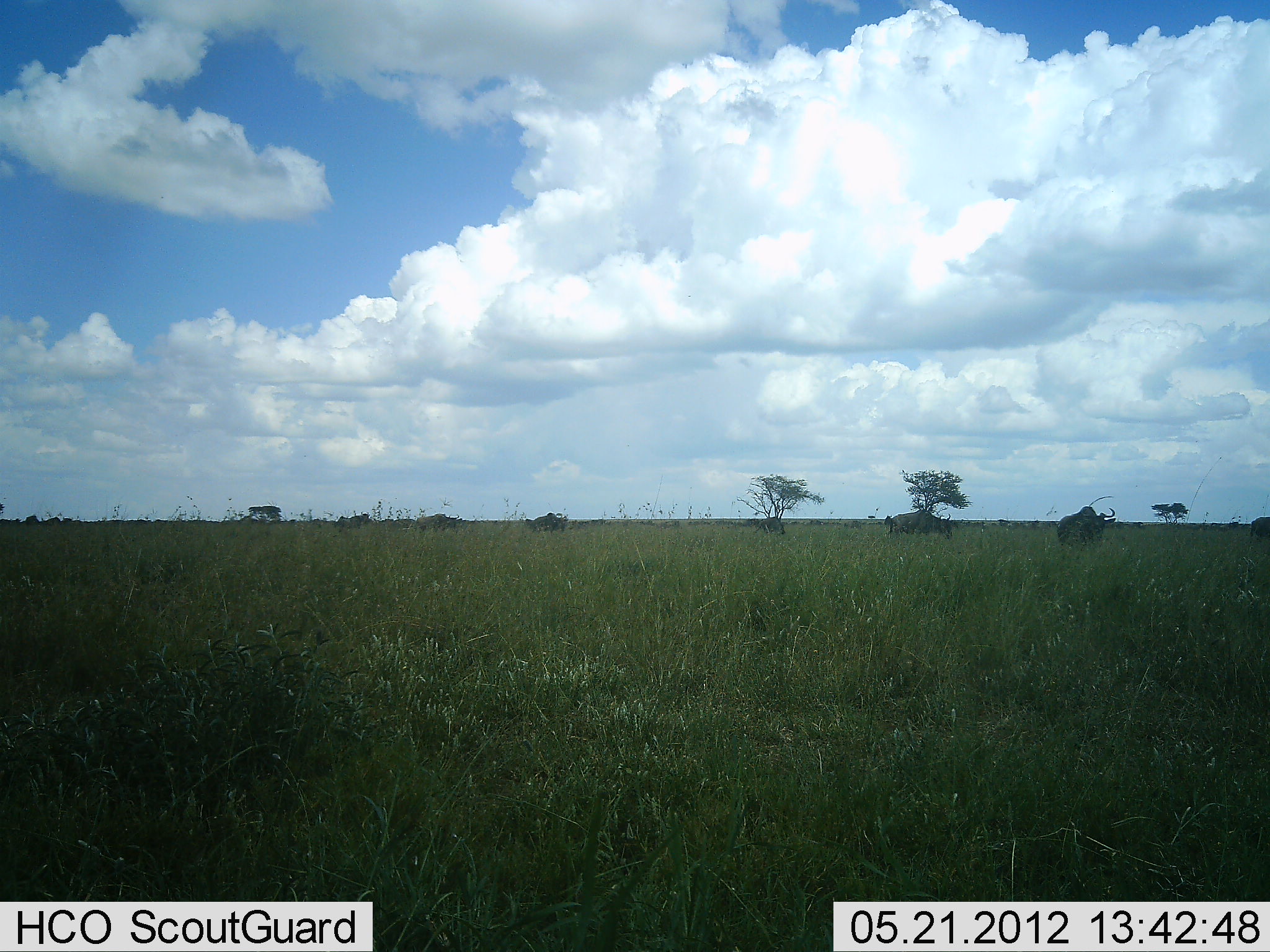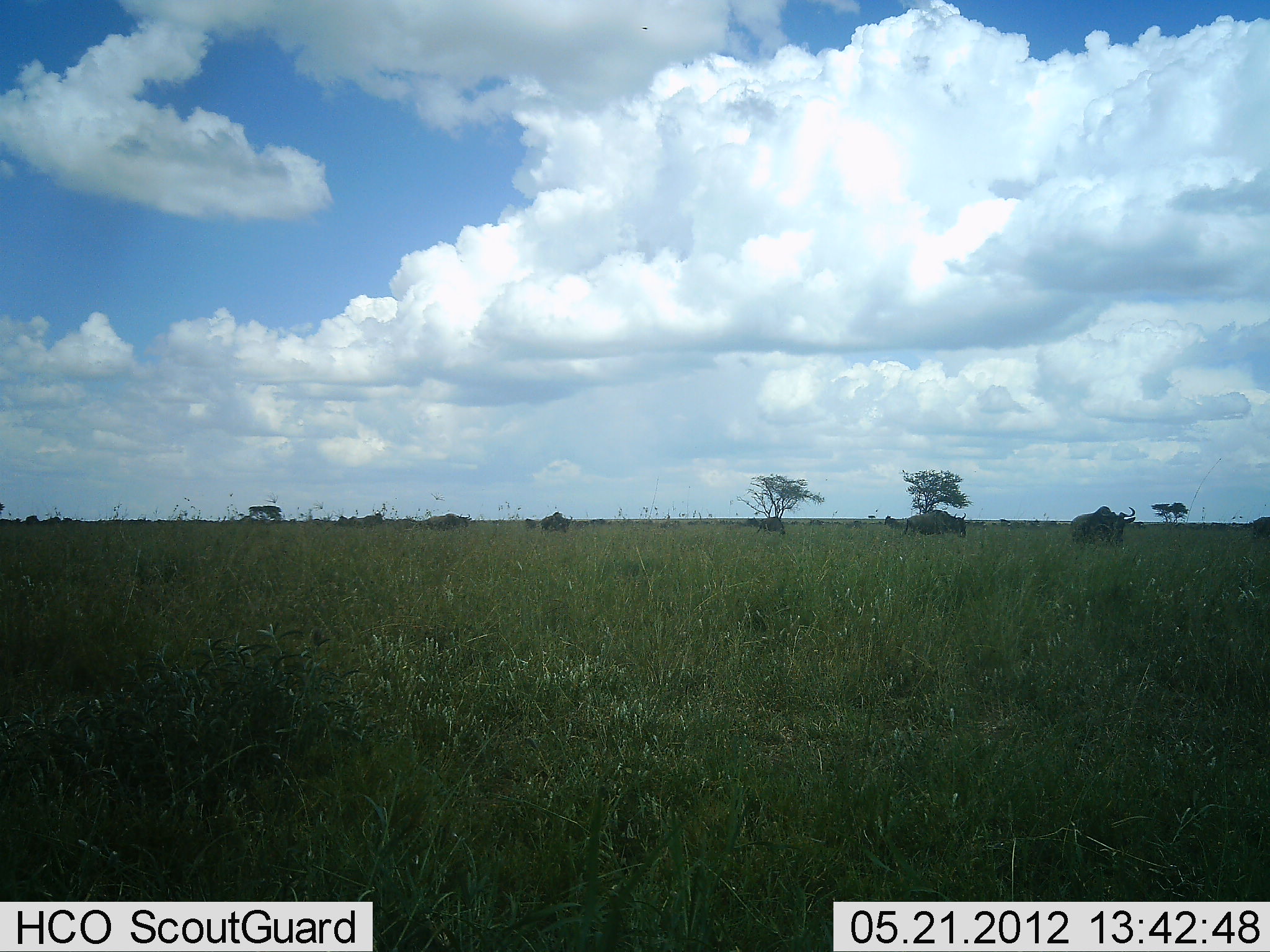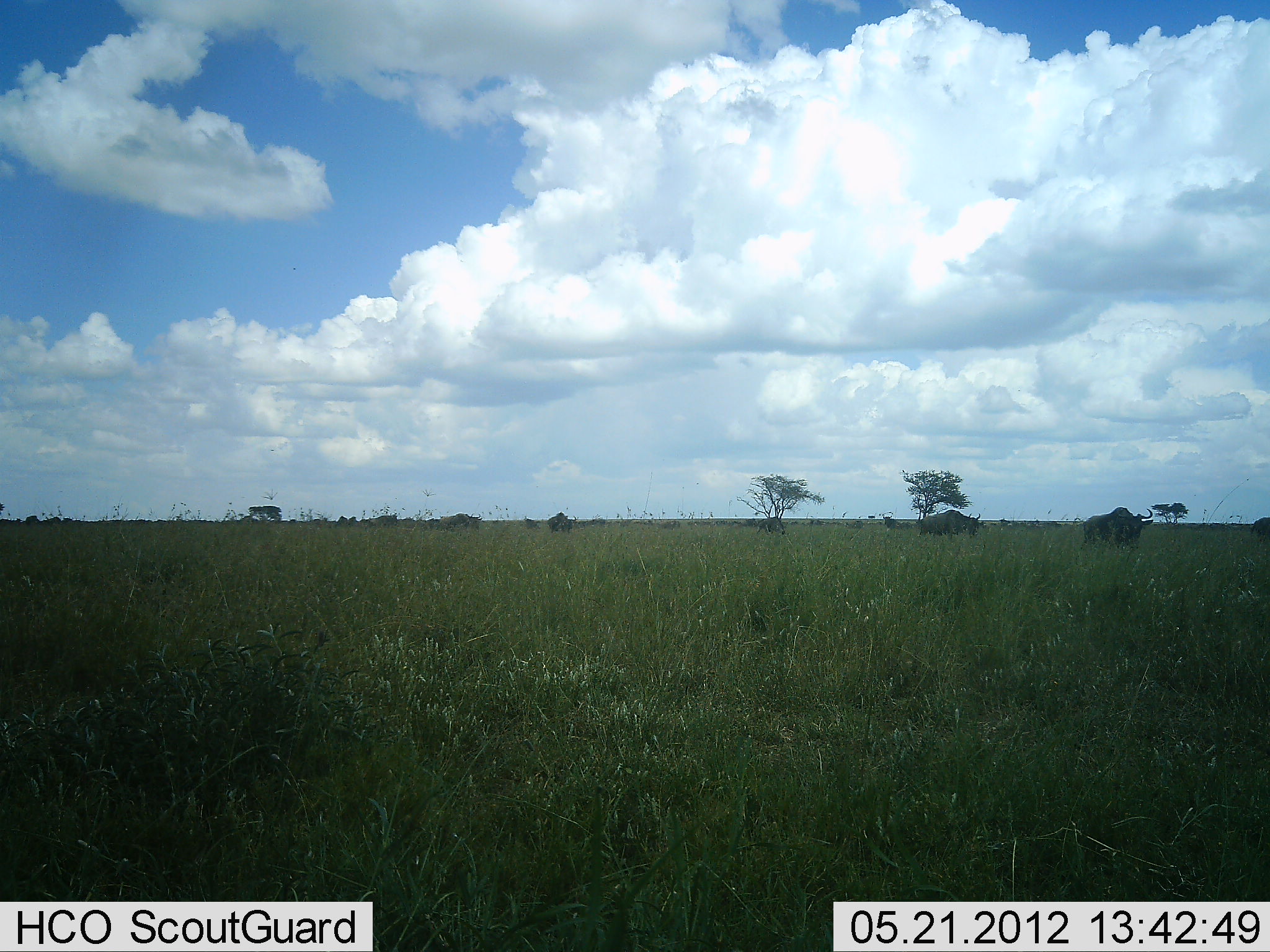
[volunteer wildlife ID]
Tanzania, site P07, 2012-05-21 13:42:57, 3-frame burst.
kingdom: Animalia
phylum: Chordata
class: Mammalia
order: Artiodactyla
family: Bovidae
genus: Connochaetes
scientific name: Connochaetes taurinus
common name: blue wildebeest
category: wildebeest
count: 7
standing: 12%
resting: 0%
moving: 100%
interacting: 0%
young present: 0%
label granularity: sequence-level